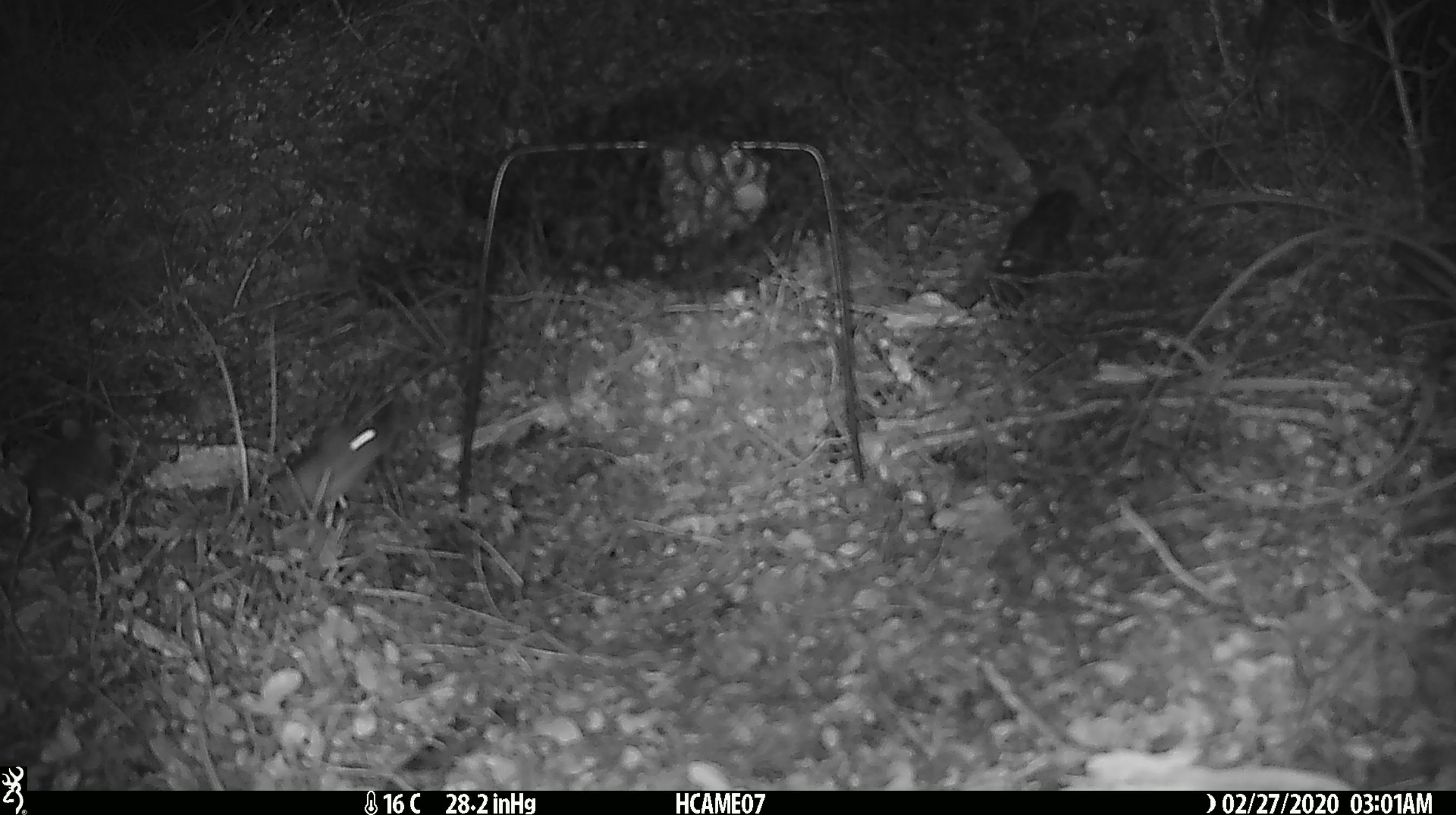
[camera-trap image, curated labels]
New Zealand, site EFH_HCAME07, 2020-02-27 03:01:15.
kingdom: Animalia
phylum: Chordata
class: Mammalia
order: Rodentia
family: Muridae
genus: Mus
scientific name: Mus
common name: mouse